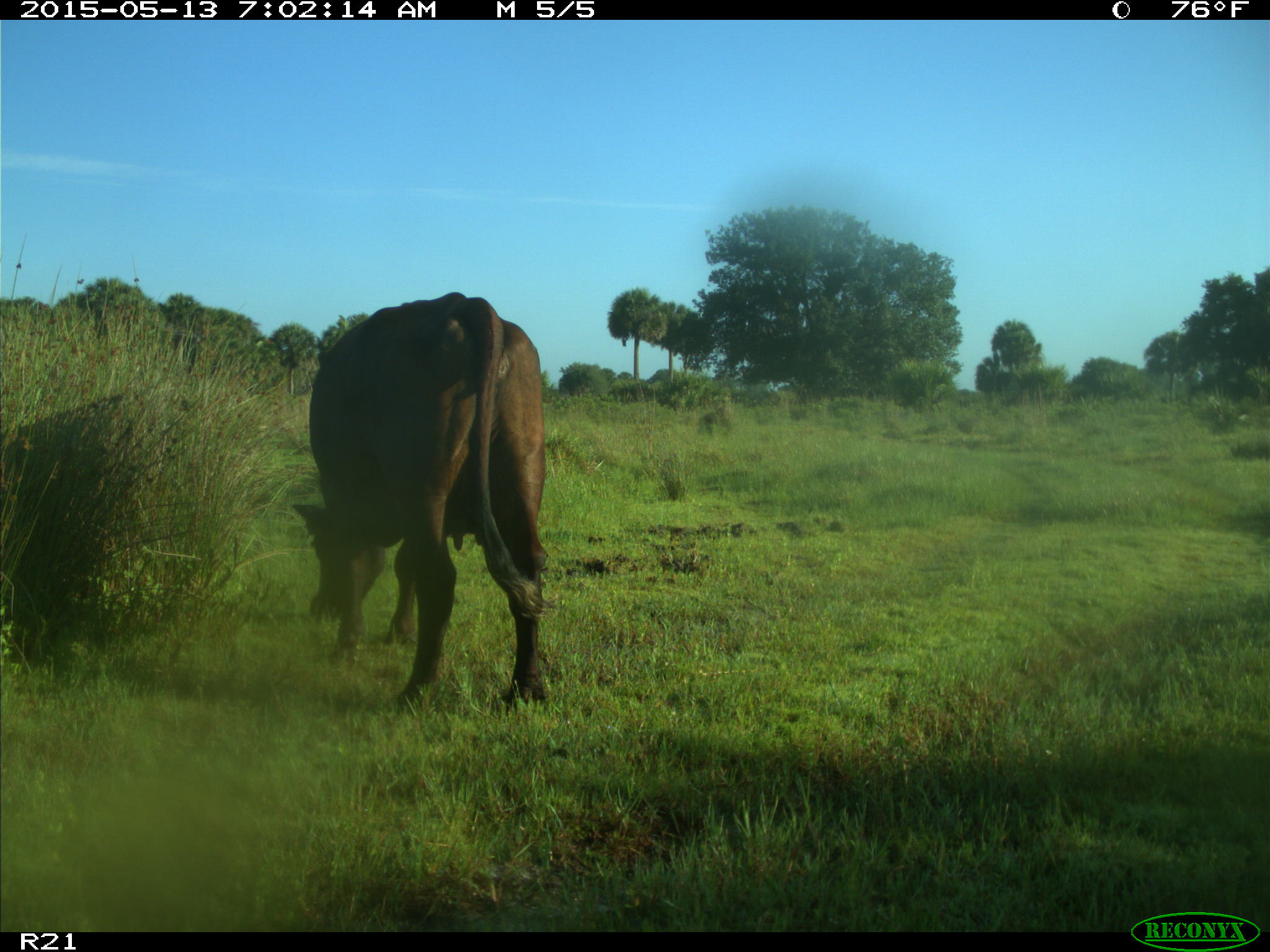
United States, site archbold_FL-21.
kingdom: Animalia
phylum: Chordata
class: Mammalia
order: Artiodactyla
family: Bovidae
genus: Bos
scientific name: Bos taurus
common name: domestic cow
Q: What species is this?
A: Bos taurus (domestic cow).